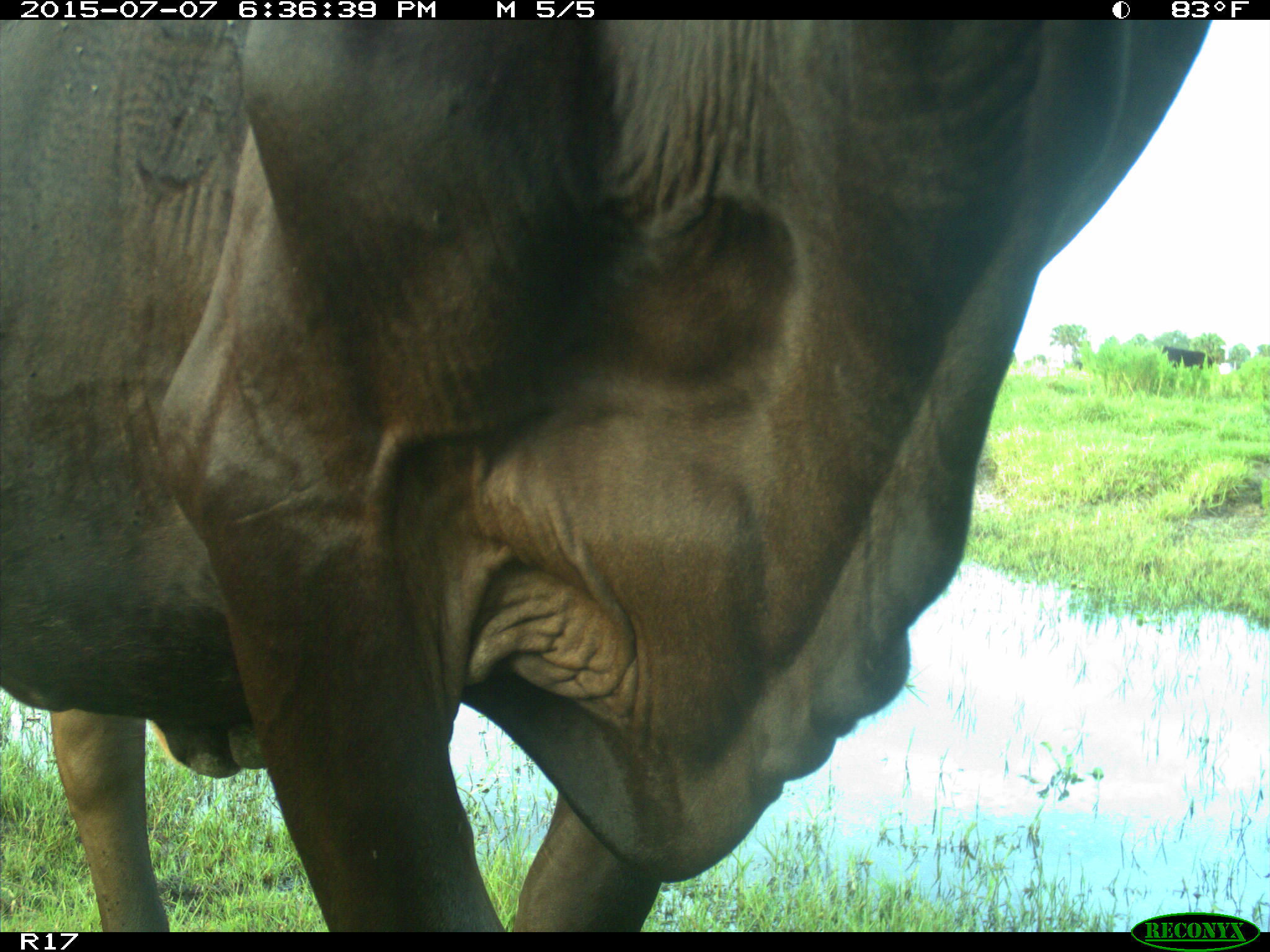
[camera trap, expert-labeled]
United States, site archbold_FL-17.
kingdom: Animalia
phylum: Chordata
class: Mammalia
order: Artiodactyla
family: Bovidae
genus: Bos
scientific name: Bos taurus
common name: domestic cow